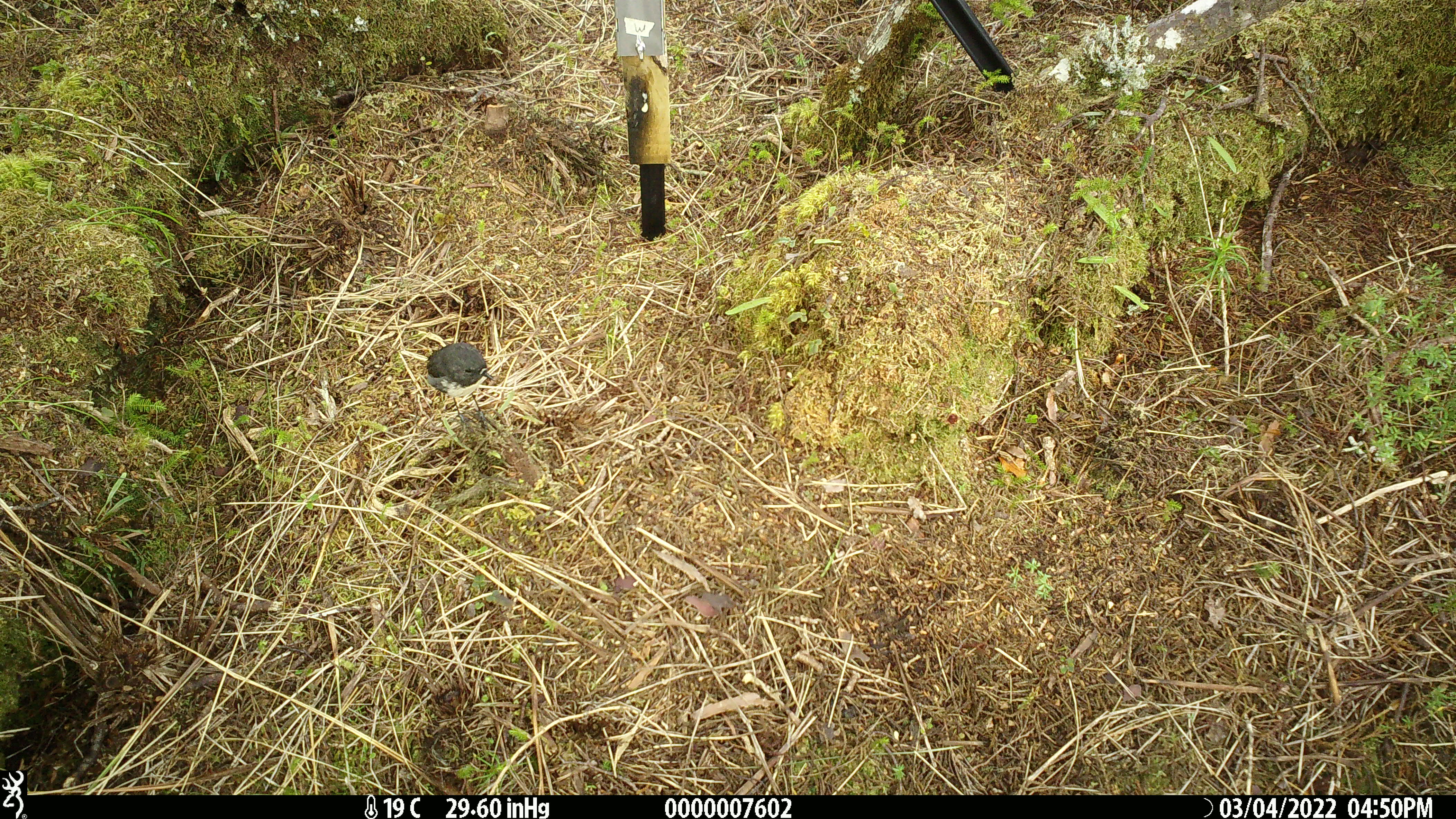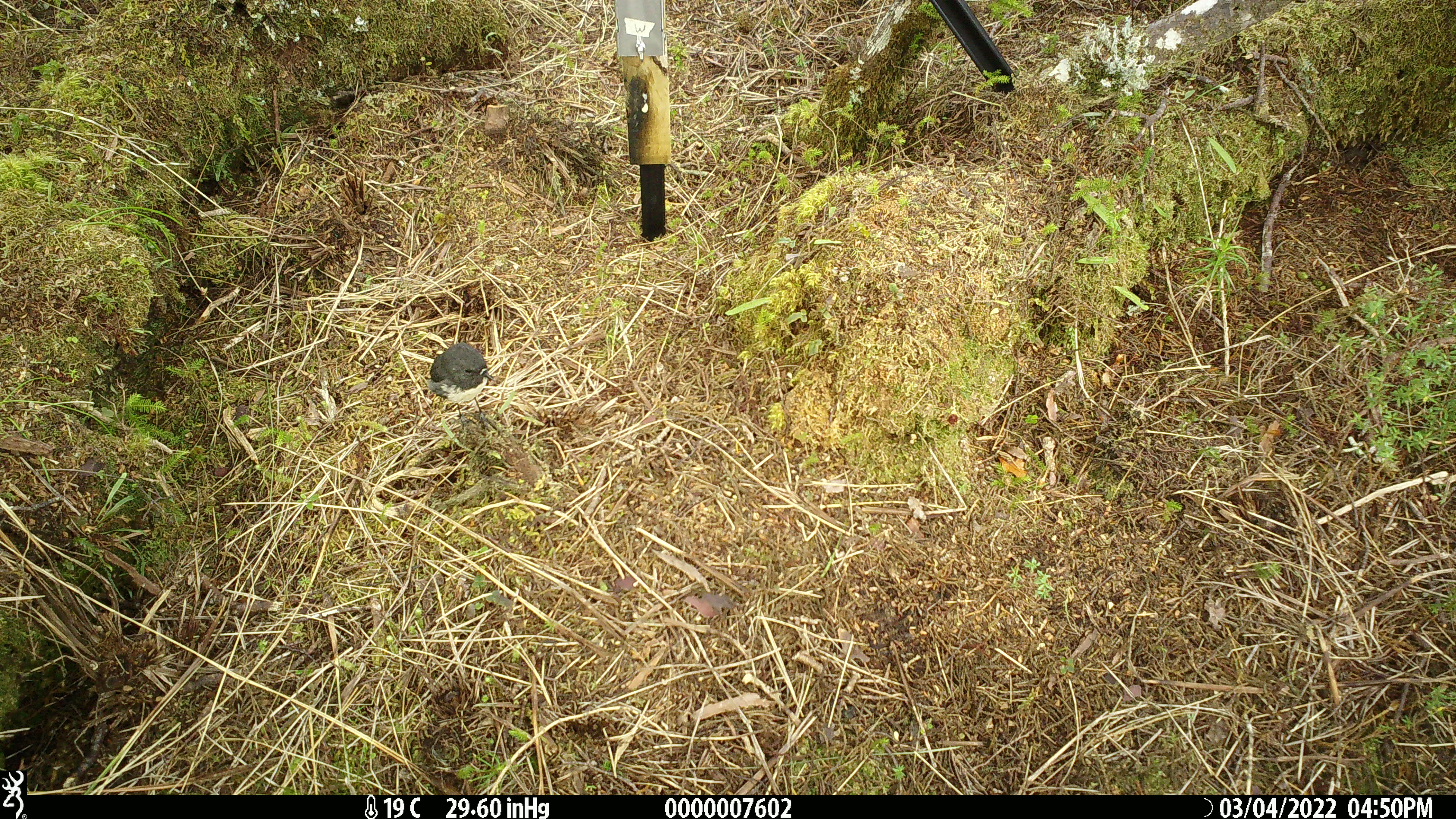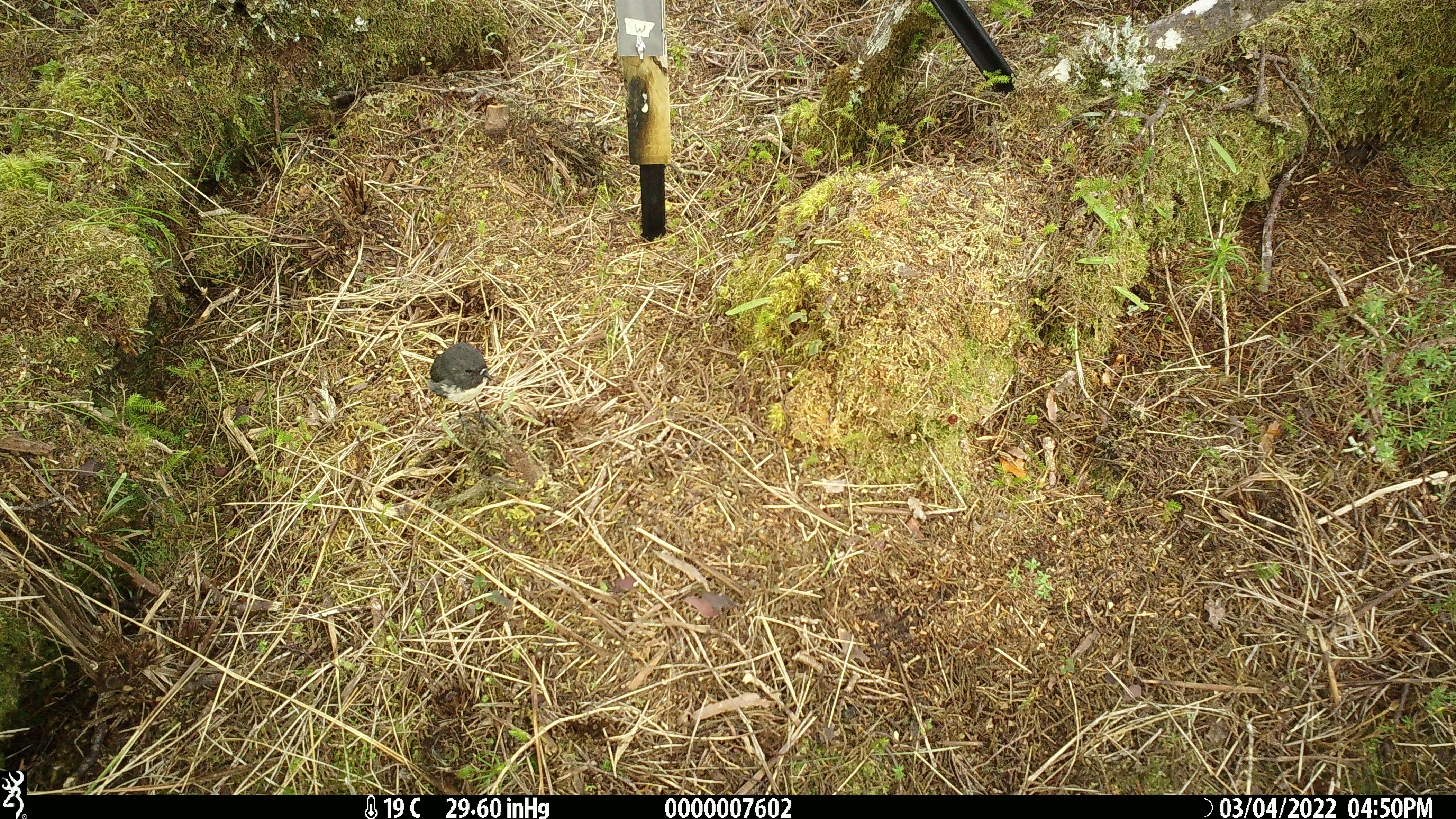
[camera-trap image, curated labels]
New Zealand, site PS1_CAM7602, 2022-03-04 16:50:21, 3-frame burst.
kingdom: Animalia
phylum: Chordata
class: Aves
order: Passeriformes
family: Petroicidae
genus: Petroica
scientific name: Petroica australis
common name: new zealand robin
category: robin